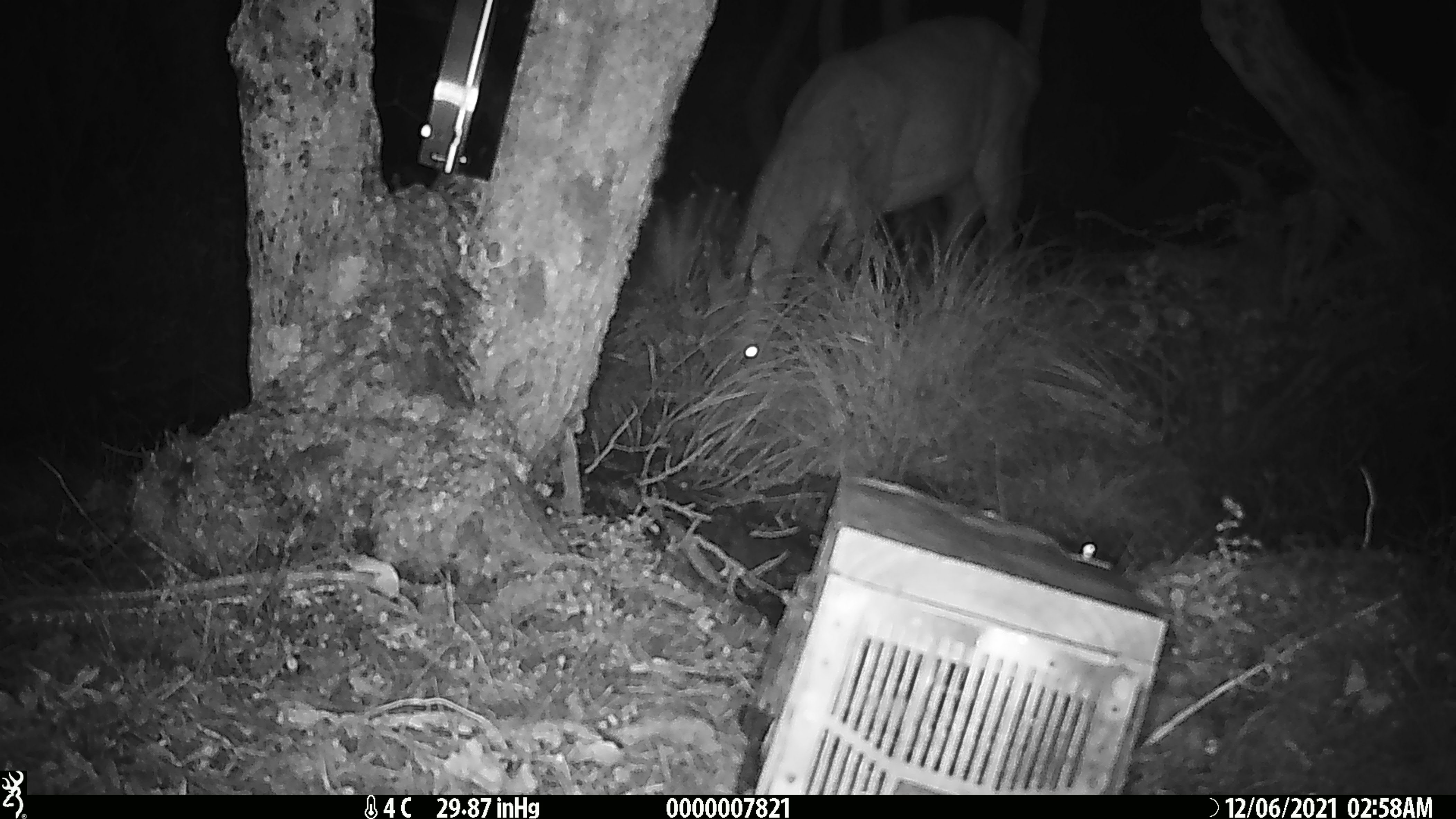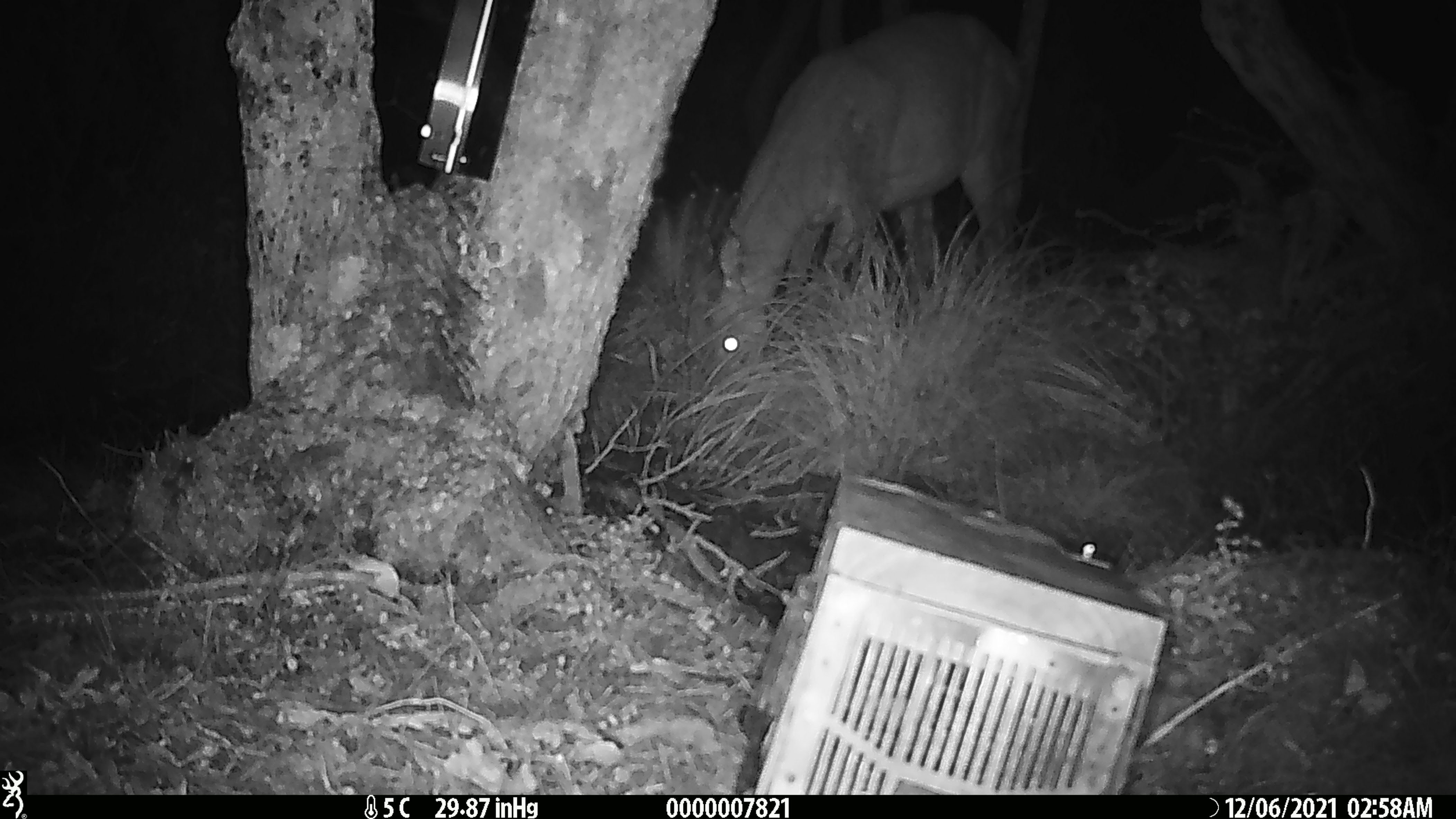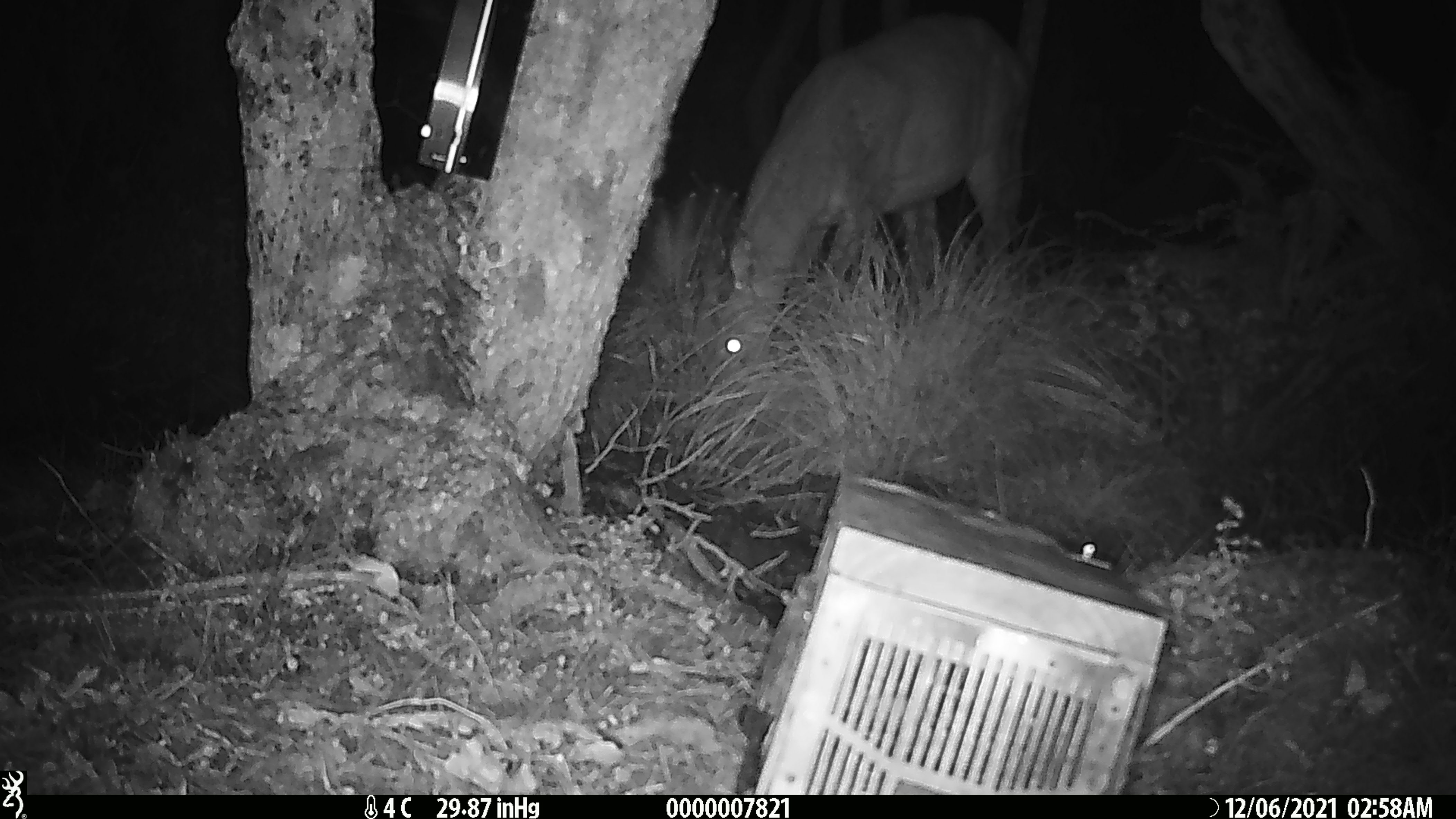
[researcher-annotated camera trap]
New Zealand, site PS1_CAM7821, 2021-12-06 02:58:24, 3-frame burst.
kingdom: Animalia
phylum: Chordata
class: Mammalia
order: Artiodactyla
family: Cervidae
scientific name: Cervidae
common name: deer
Deer (Cervidae).